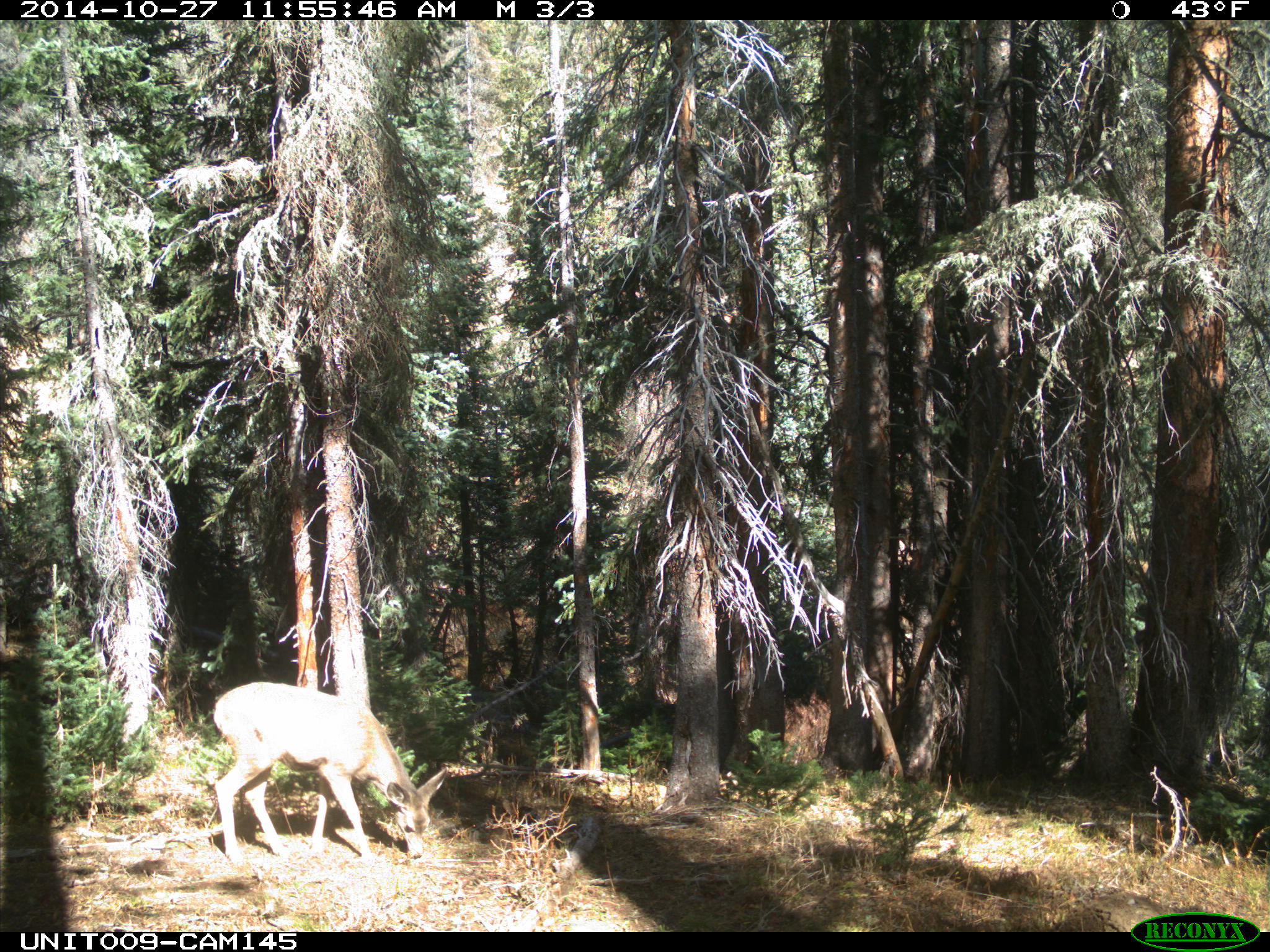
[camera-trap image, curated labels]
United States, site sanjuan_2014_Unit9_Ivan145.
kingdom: Animalia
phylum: Chordata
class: Mammalia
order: Artiodactyla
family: Cervidae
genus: Odocoileus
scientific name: Odocoileus hemionus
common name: mule deer